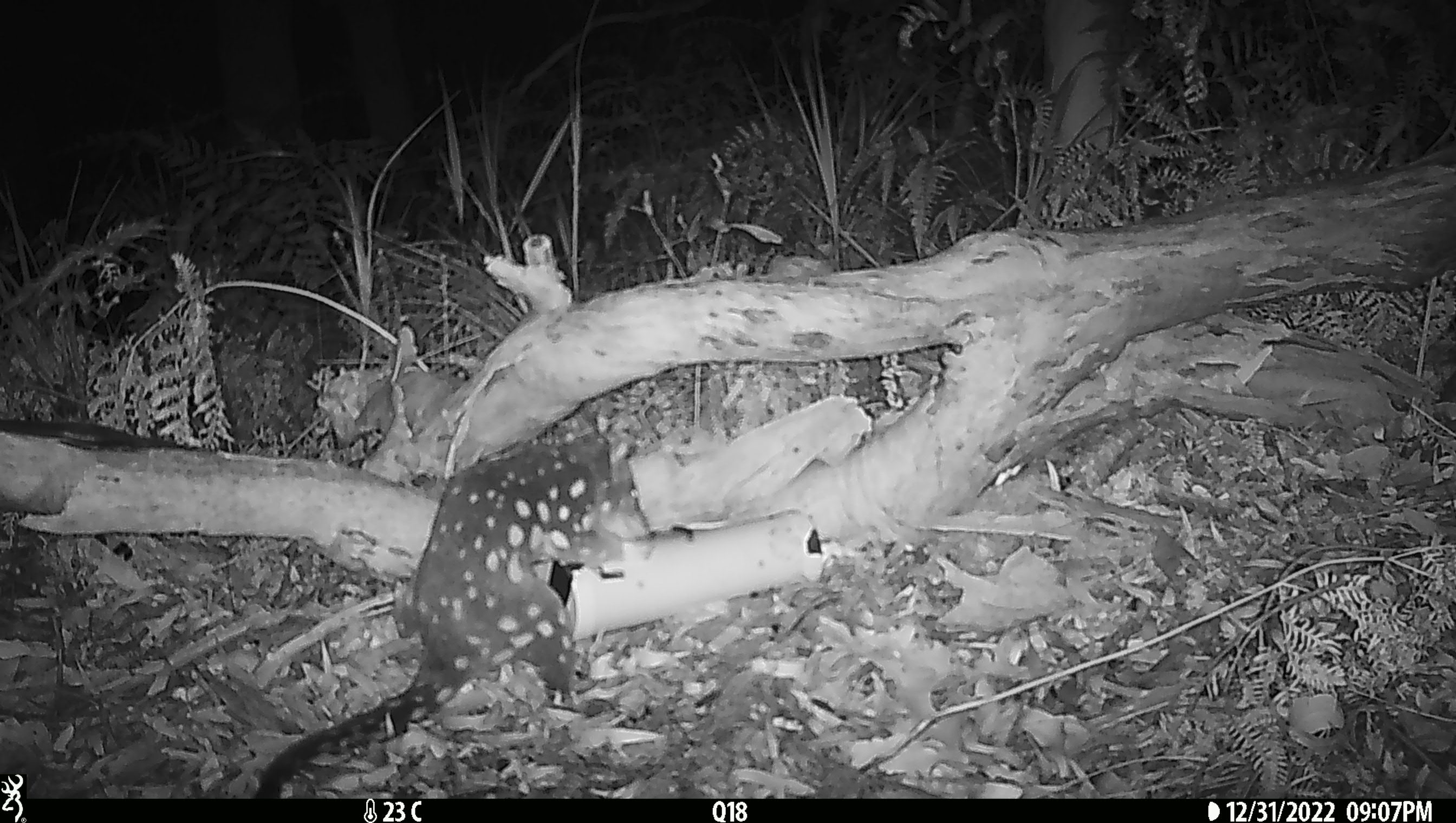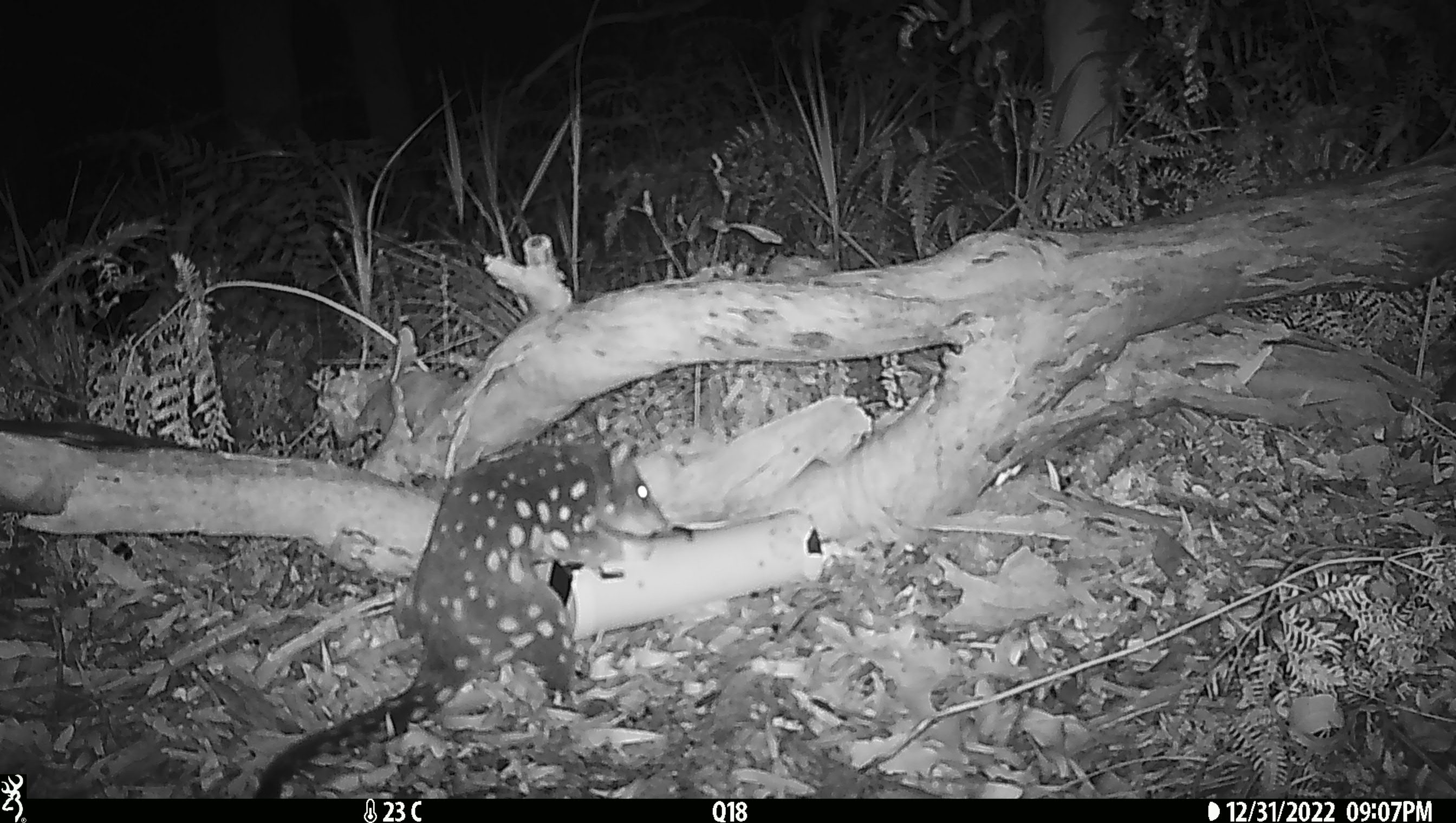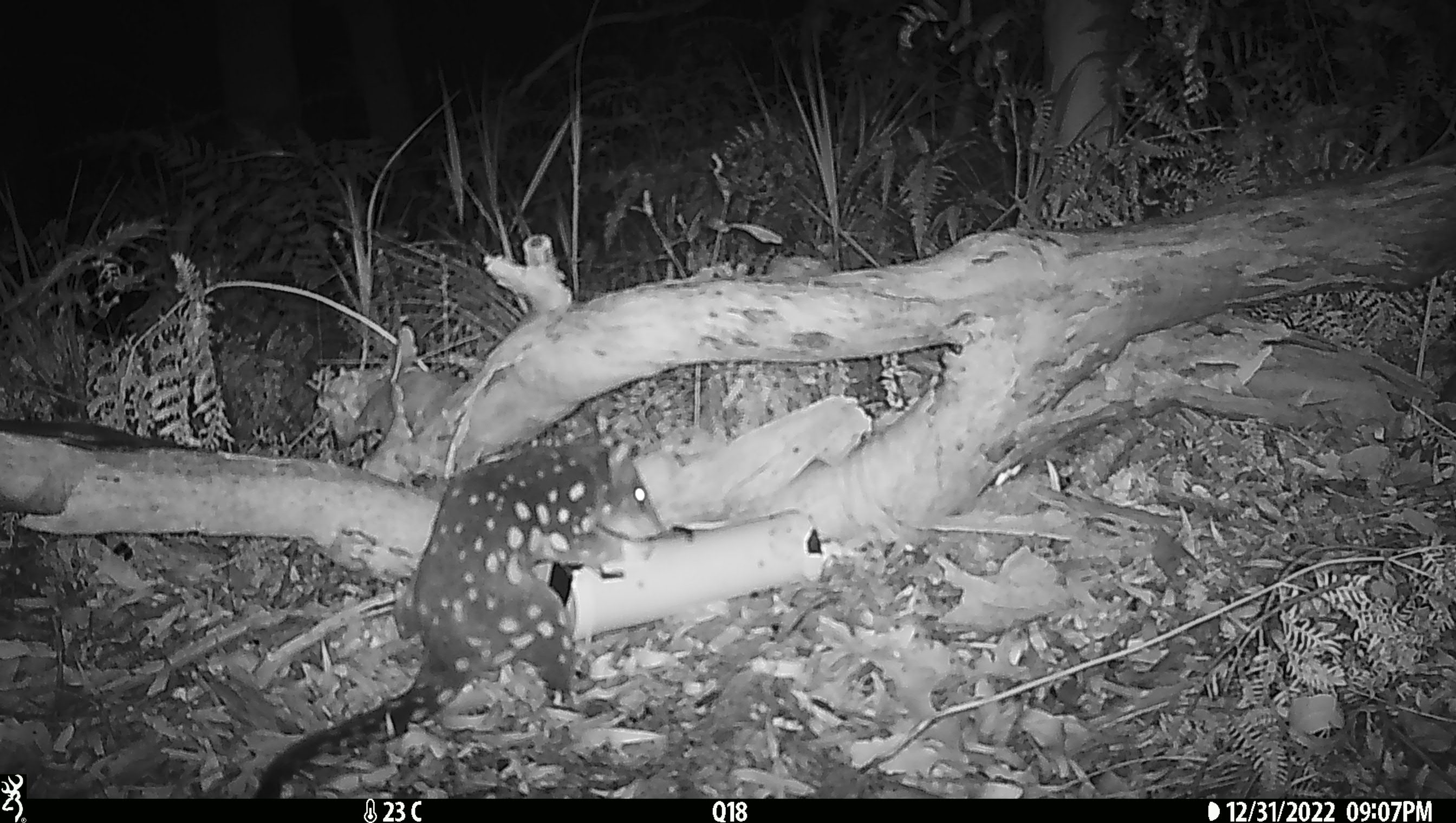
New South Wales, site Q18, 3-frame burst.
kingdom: Animalia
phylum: Chordata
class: Mammalia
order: Dasyuromorphia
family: Dasyuridae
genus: Dasyurus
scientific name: Dasyurus maculatus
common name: spotted-tailed quoll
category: quoll